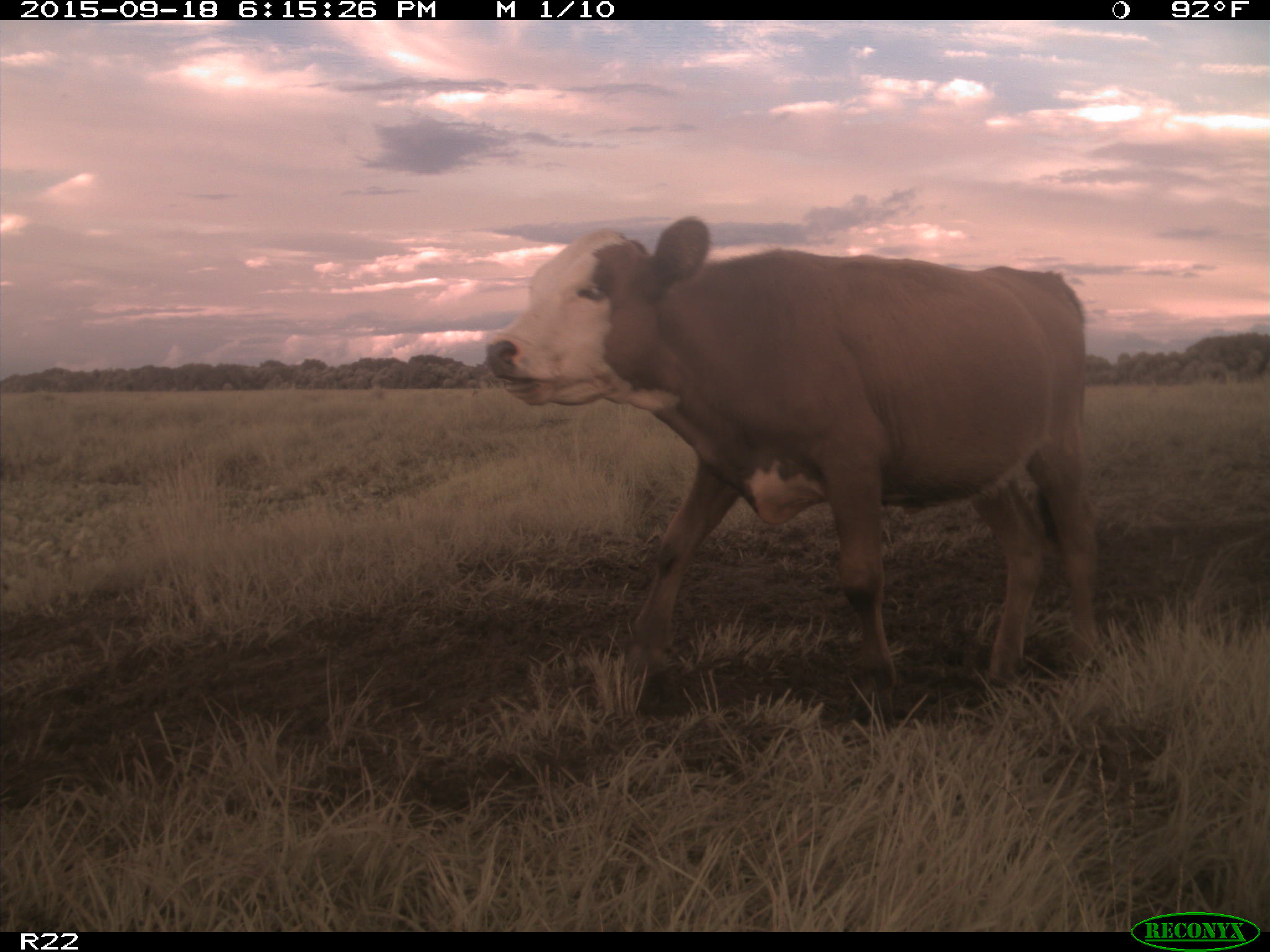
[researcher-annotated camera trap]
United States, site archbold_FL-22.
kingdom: Animalia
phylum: Chordata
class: Mammalia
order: Artiodactyla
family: Bovidae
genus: Bos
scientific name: Bos taurus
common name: domestic cow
Bos taurus (domestic cow).